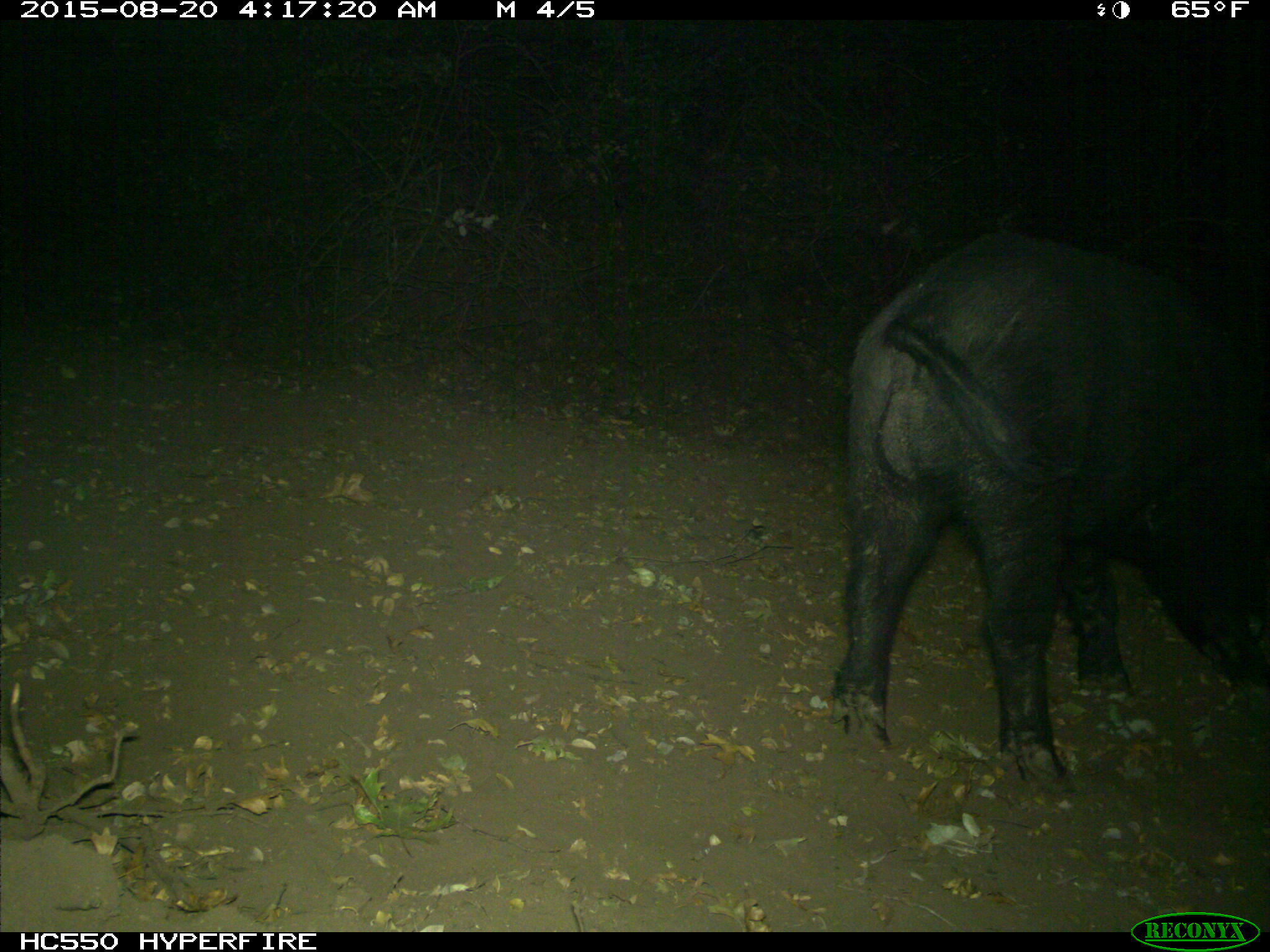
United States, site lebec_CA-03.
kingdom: Animalia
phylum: Chordata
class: Mammalia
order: Artiodactyla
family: Suidae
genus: Sus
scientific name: Sus scrofa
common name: wild boar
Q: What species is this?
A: Sus scrofa (wild boar).